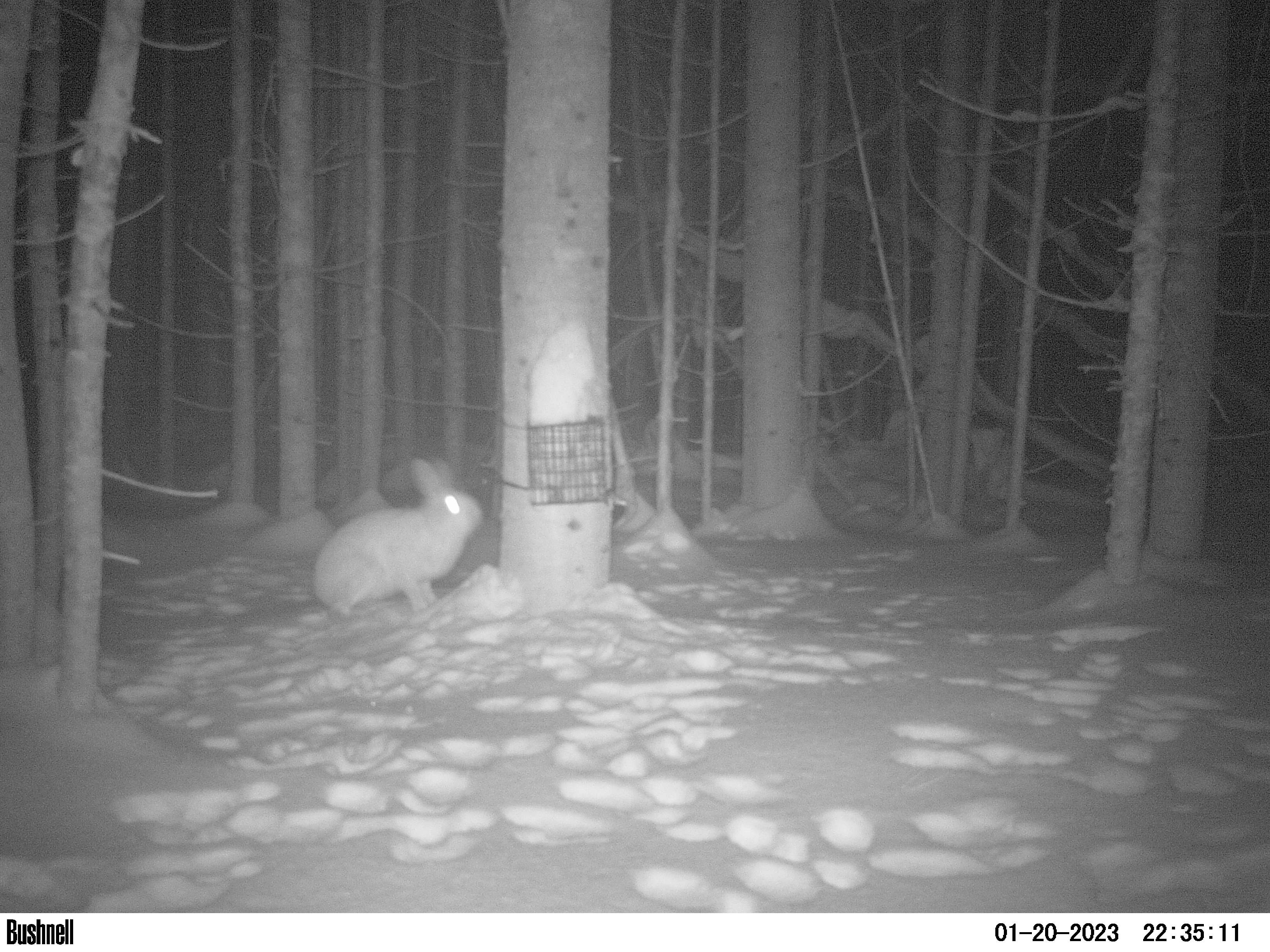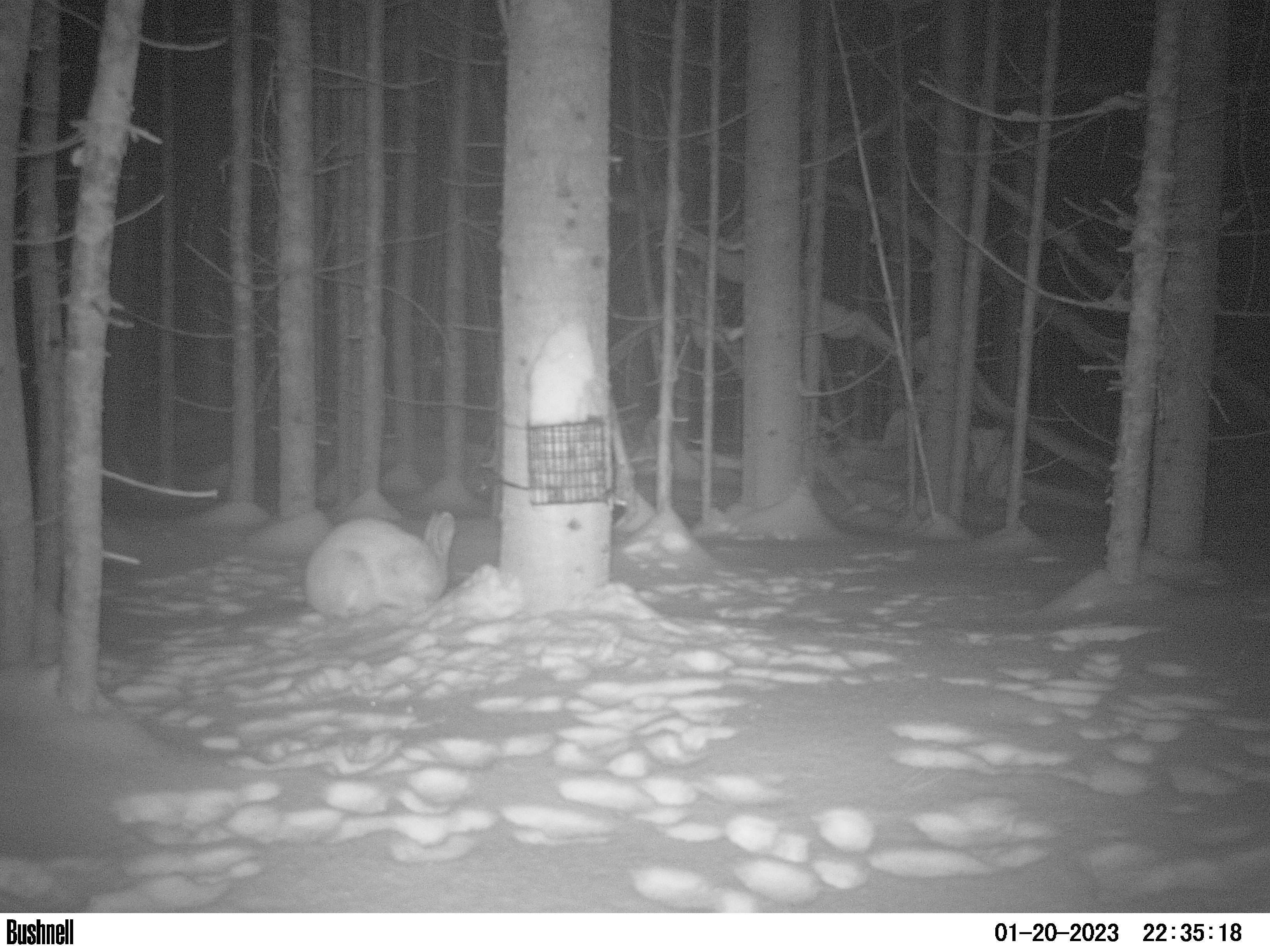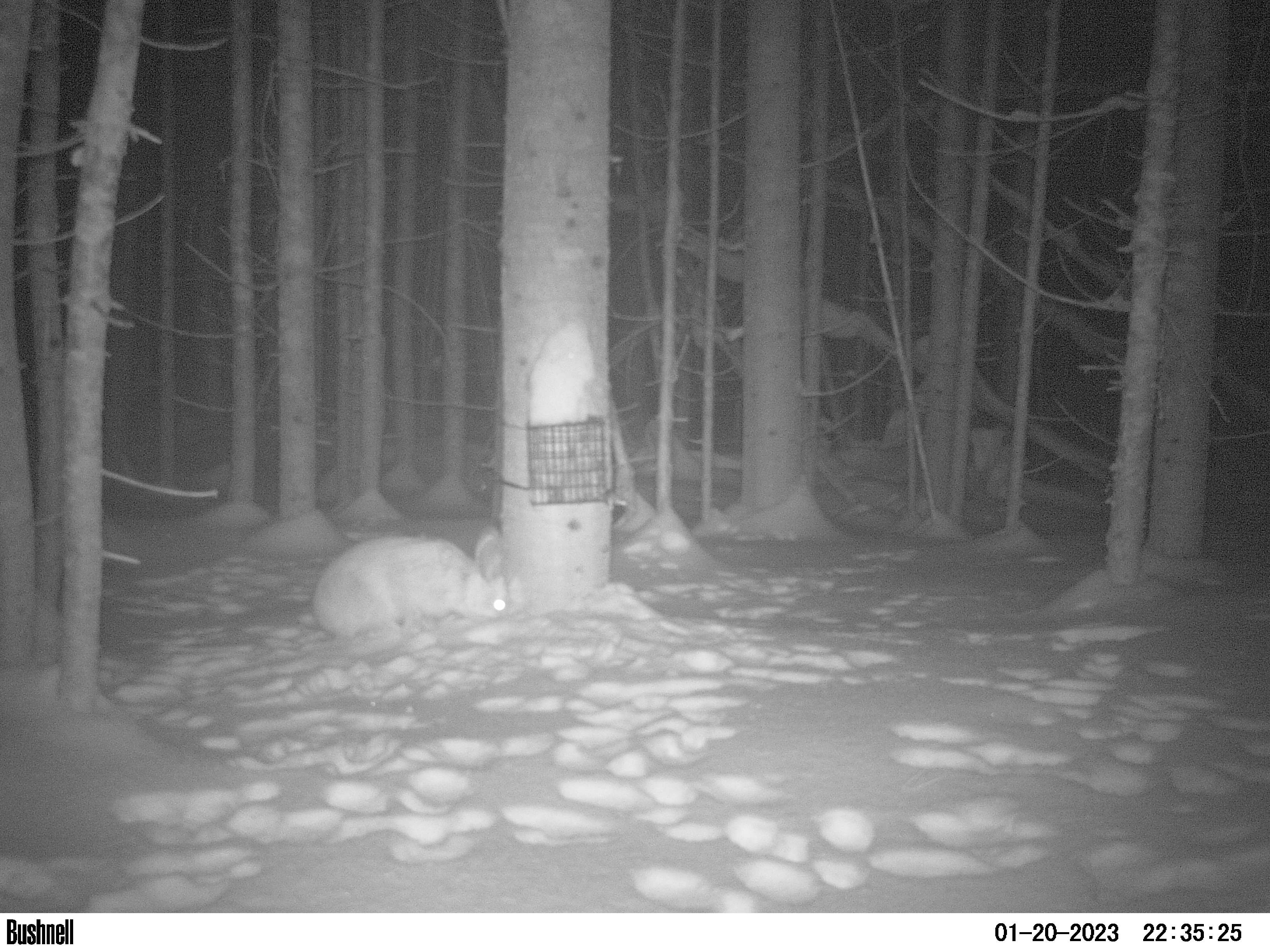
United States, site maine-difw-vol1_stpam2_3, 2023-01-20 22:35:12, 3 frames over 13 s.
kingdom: Animalia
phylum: Chordata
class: Mammalia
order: Lagomorpha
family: Leporidae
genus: Lepus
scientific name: Lepus americanus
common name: snowshoe hare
Snowshoe hare (Lepus americanus).